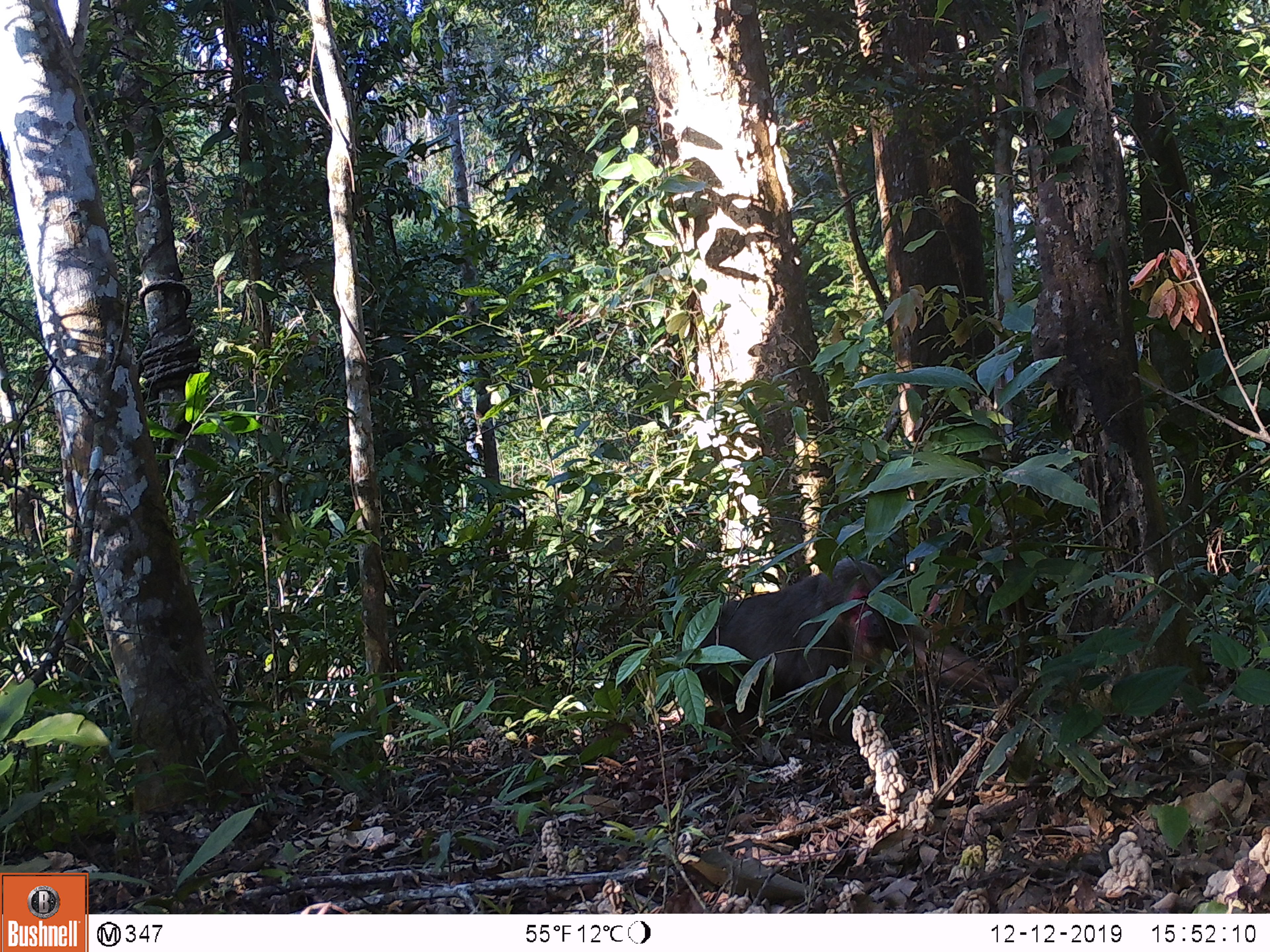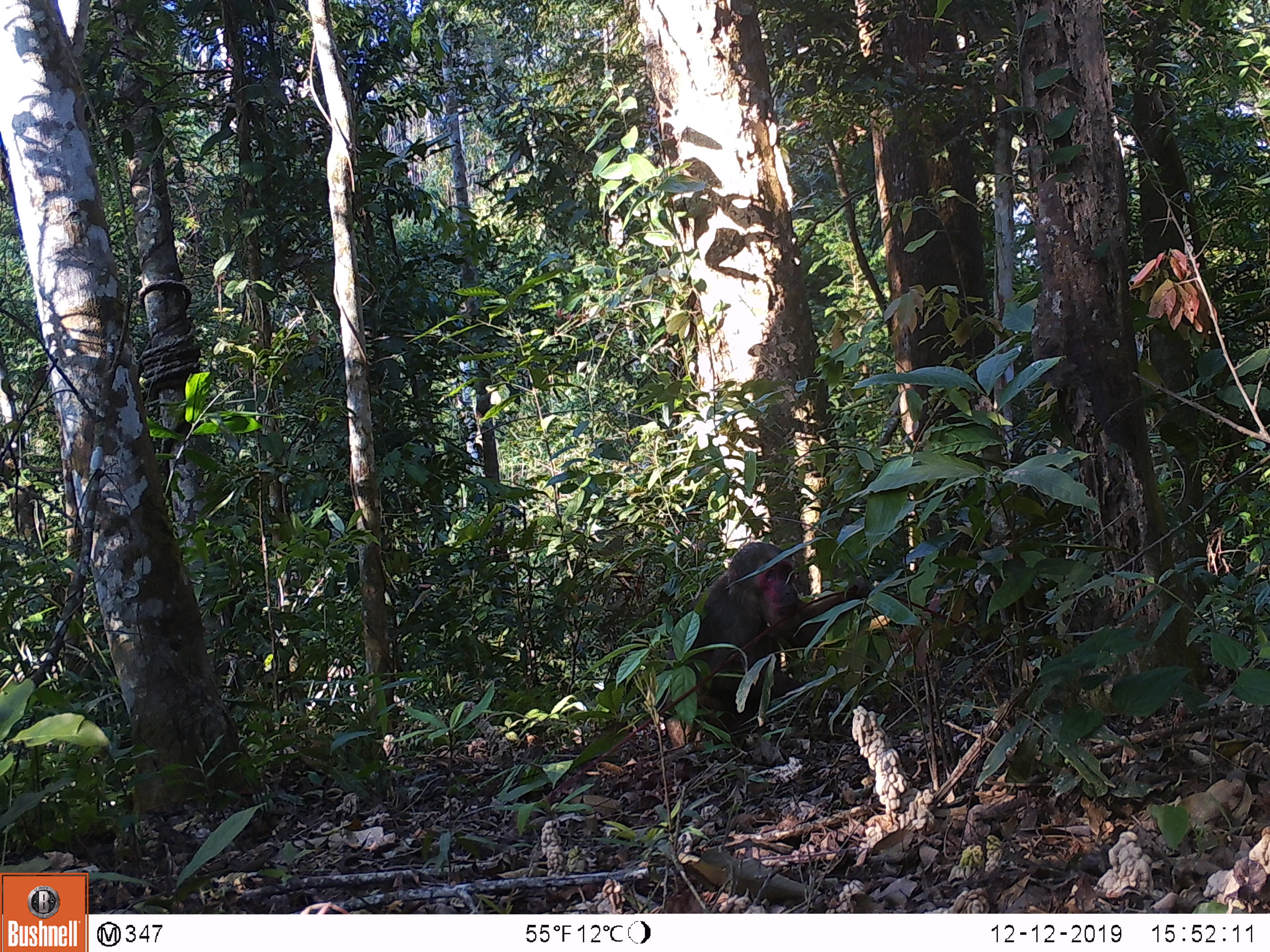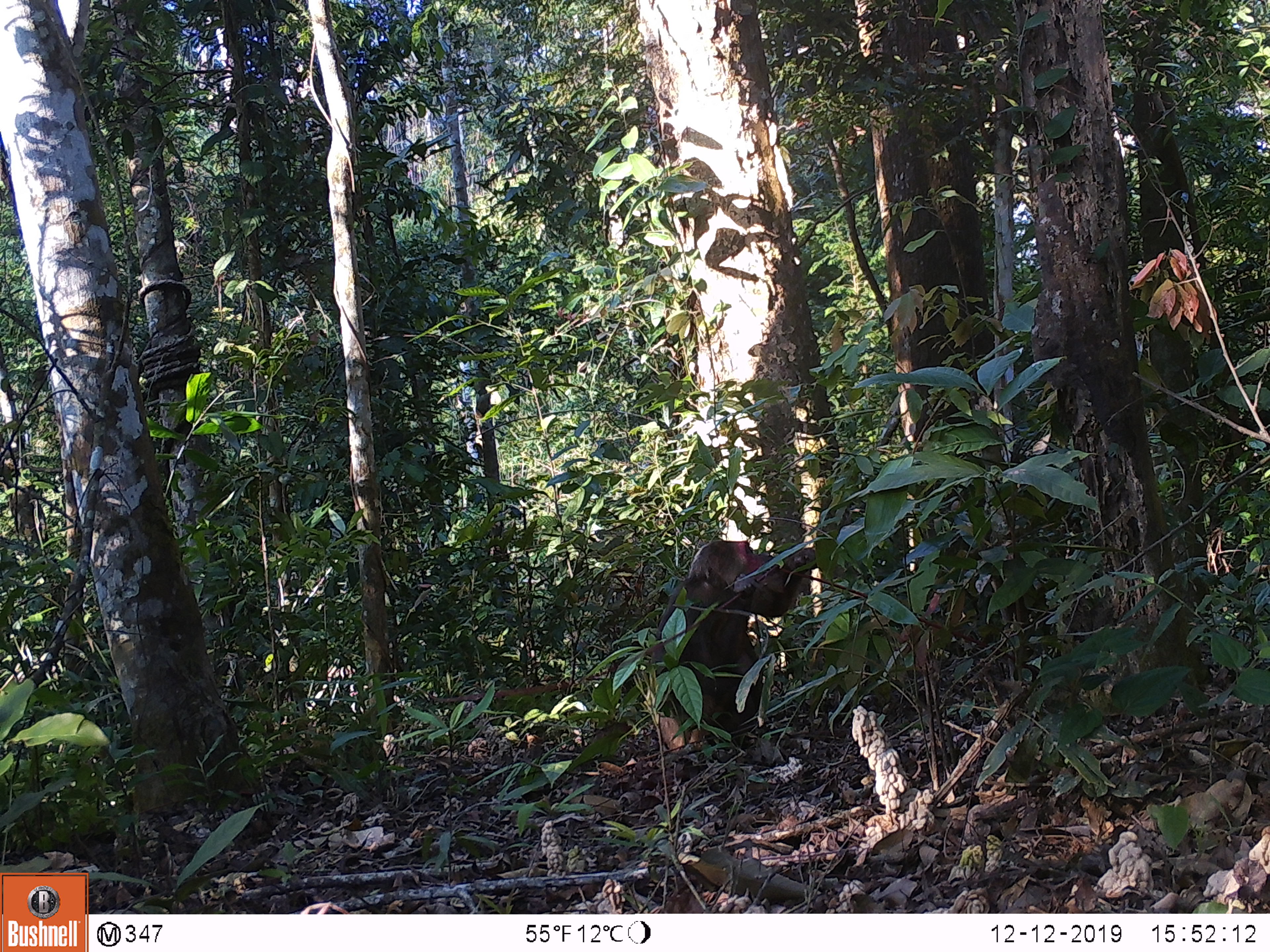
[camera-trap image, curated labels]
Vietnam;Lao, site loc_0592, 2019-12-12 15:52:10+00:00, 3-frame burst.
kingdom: Animalia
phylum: Chordata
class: Mammalia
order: Primates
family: Cercopithecidae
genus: Macaca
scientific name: Macaca arctoides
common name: stump-tailed macaque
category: stump tailed macaque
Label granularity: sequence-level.